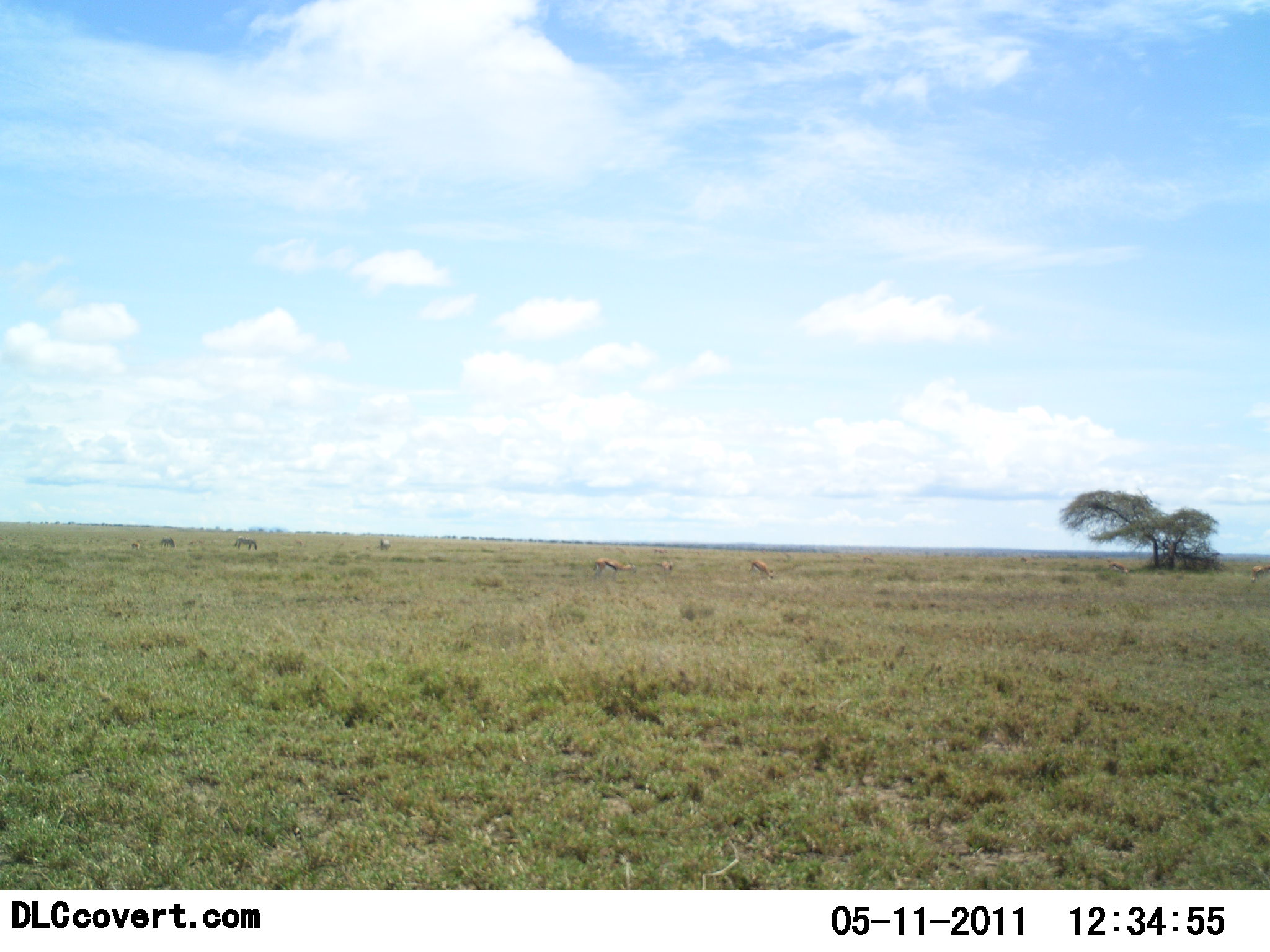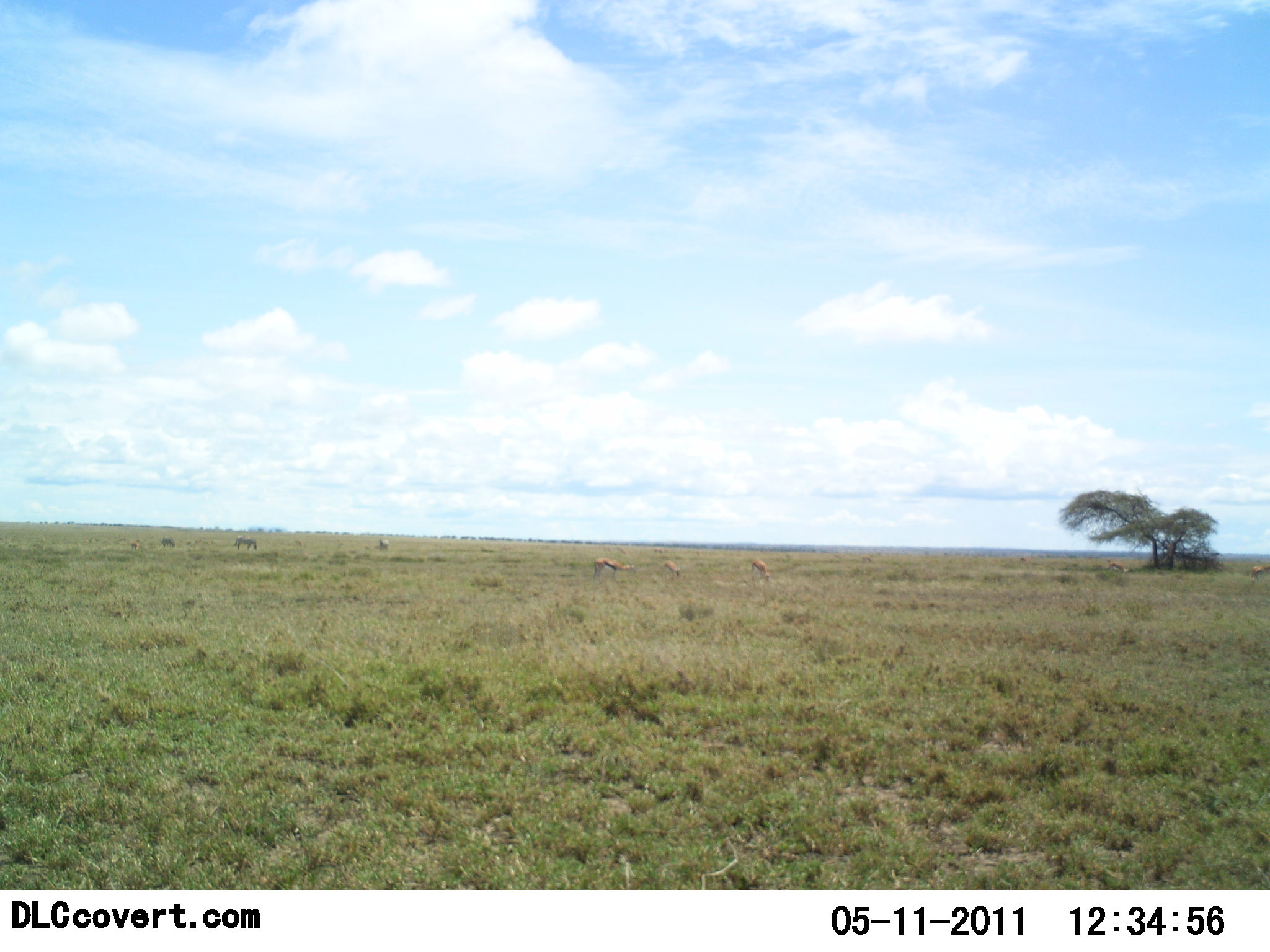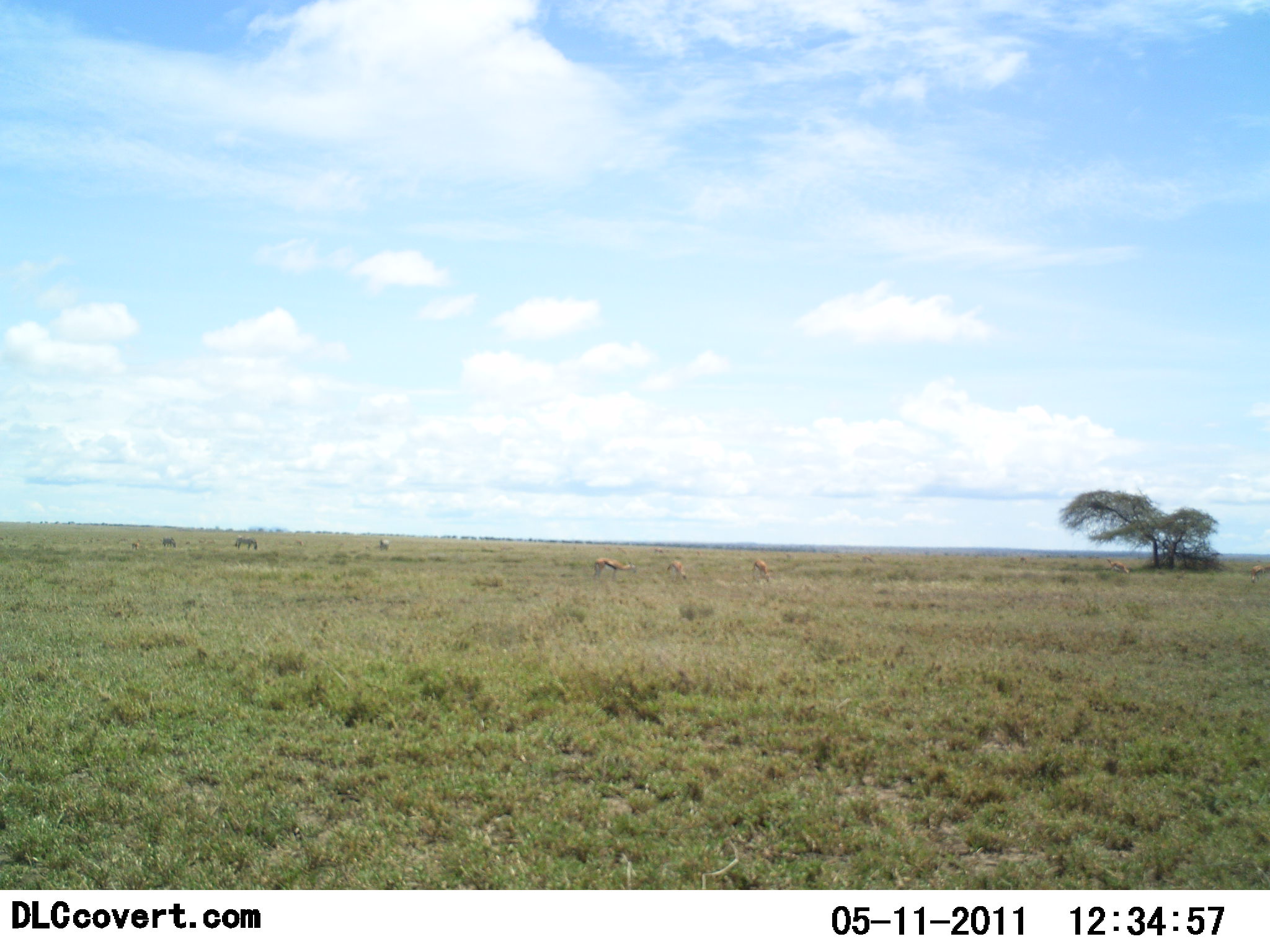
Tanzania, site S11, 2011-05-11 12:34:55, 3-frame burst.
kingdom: Animalia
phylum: Chordata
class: Mammalia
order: Artiodactyla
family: Bovidae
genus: Nanger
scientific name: Nanger granti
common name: grant's gazelle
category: gazellegrants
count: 6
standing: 67%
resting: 0%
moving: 33%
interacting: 17%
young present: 0%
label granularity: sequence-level